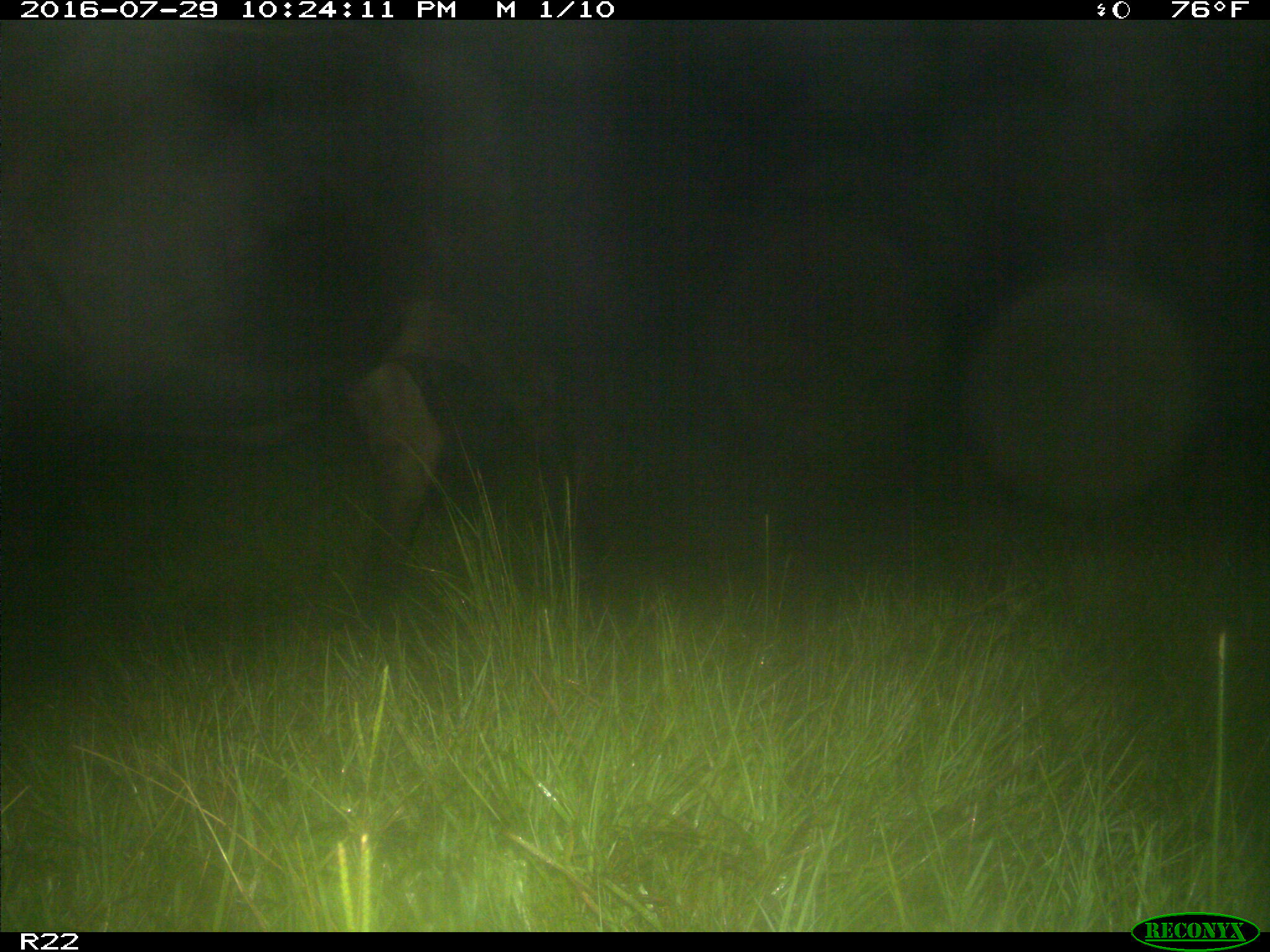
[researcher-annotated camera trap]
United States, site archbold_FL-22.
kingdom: Animalia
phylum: Chordata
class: Mammalia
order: Artiodactyla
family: Bovidae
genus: Bos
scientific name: Bos taurus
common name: domestic cow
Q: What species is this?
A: Bos taurus (domestic cow).